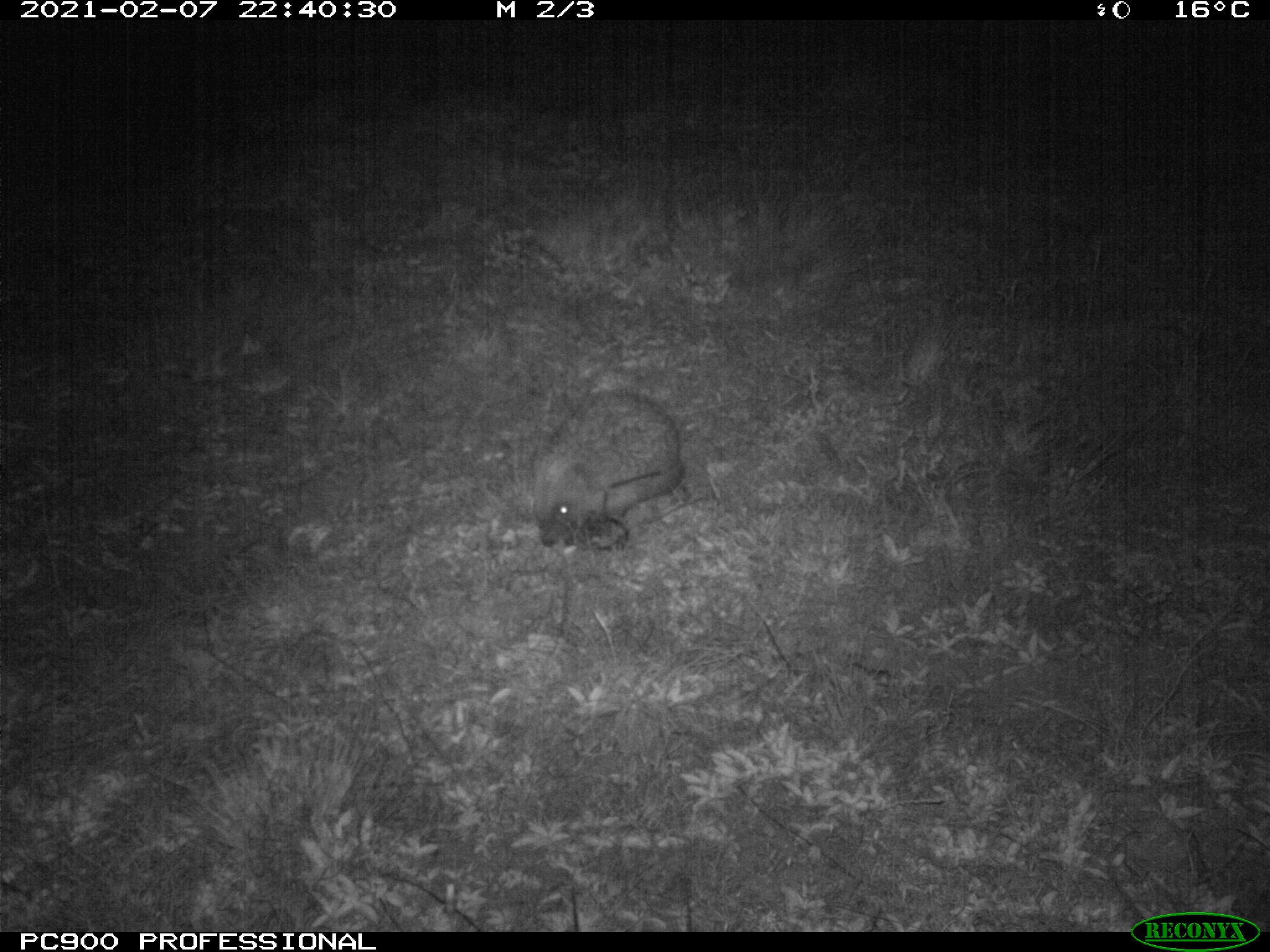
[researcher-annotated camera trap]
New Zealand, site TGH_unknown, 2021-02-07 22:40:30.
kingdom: Animalia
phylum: Chordata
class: Mammalia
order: Eulipotyphla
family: Erinaceidae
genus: Erinaceus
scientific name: Erinaceus europaeus europaeus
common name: european hedgehog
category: hedgehog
Hedgehog (european hedgehog) (Erinaceus europaeus europaeus).